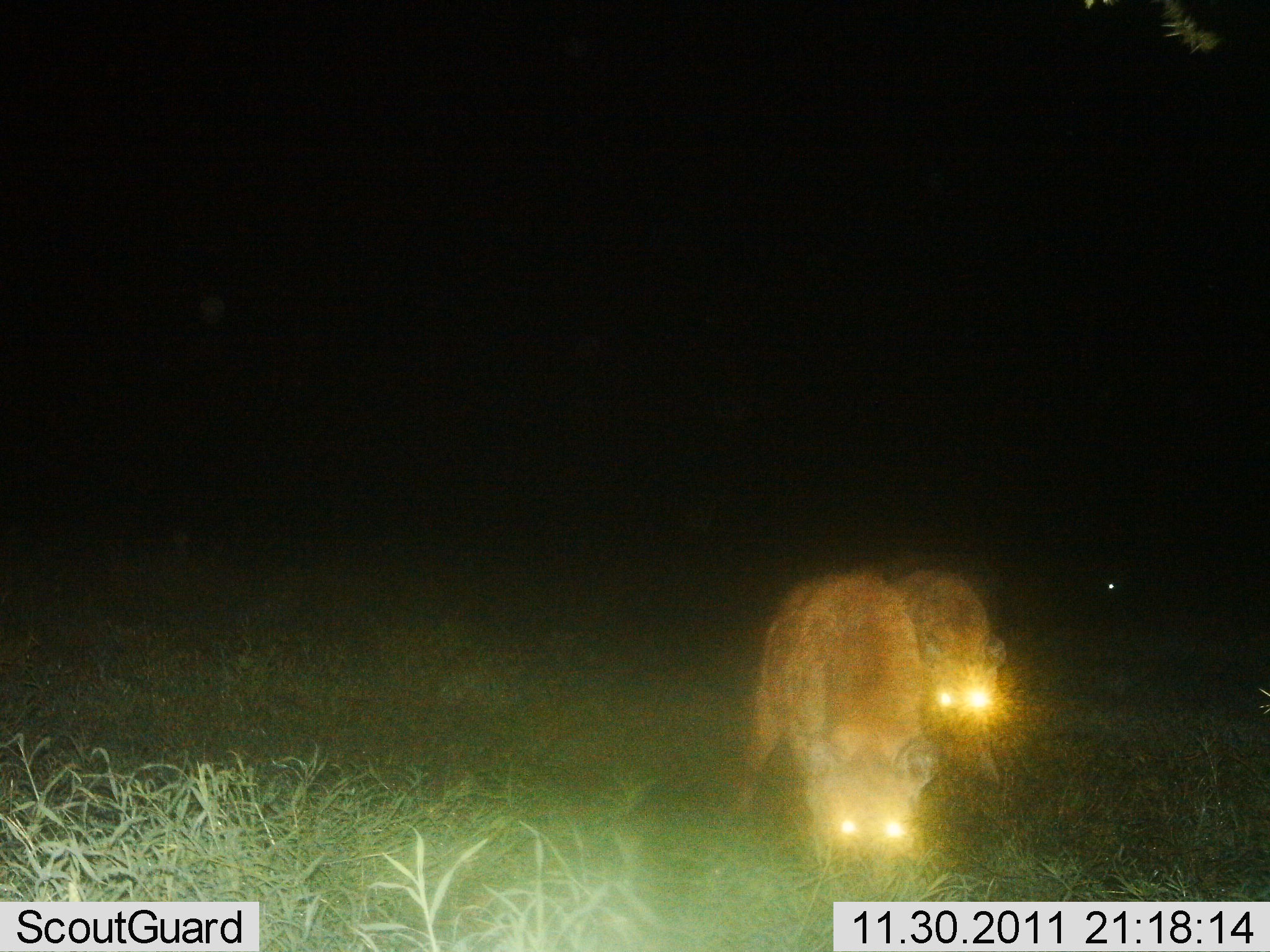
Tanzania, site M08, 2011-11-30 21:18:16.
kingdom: Animalia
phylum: Chordata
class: Mammalia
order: Carnivora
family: Hyaenidae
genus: Crocuta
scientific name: Crocuta crocuta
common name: spotted hyena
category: hyenaspotted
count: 2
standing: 50%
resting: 0%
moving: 30%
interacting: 10%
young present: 0%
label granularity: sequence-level